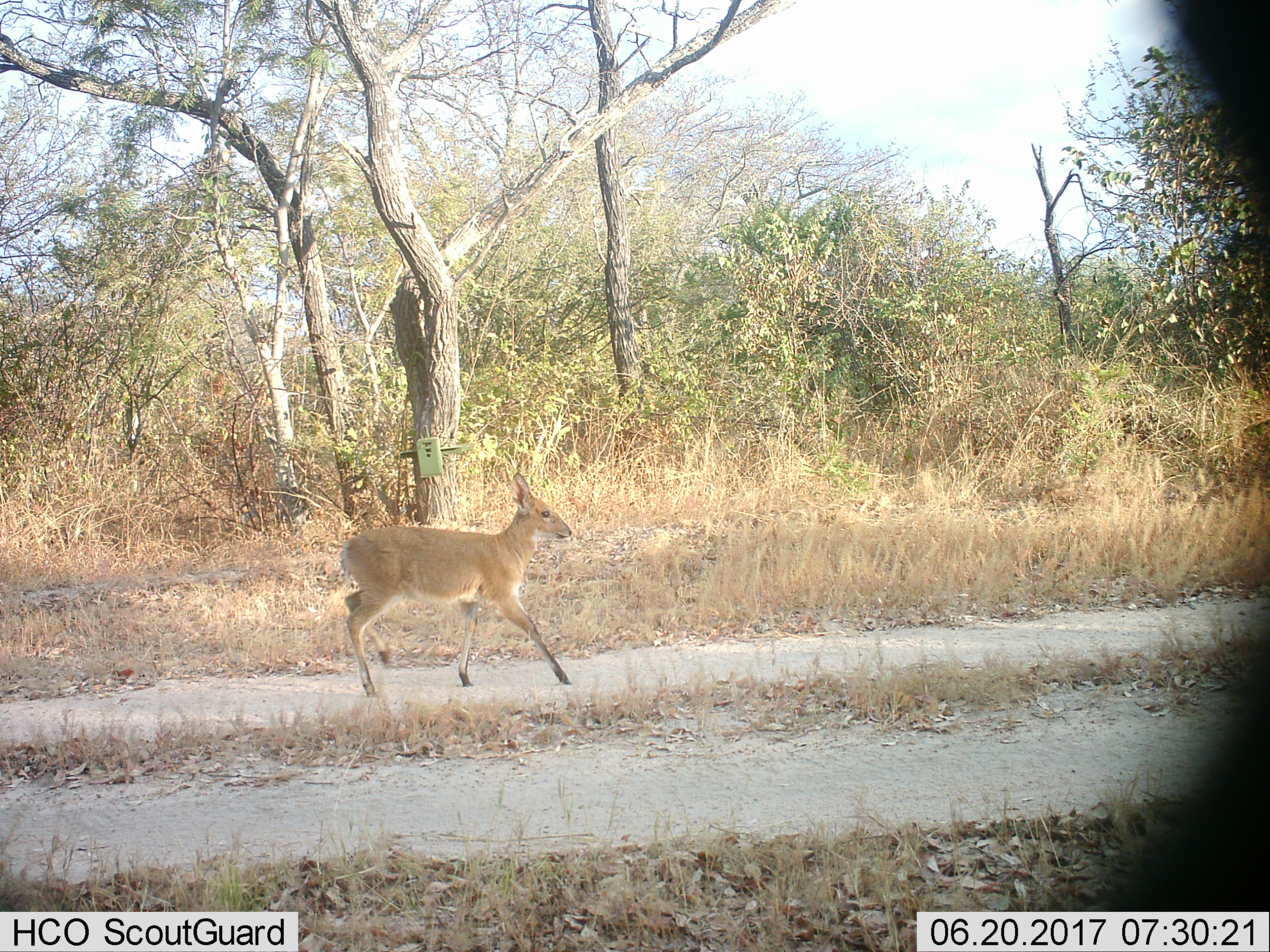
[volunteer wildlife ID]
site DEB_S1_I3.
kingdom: Animalia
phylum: Chordata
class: Mammalia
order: Artiodactyla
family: Bovidae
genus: Sylvicapra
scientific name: Sylvicapra grimmia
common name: common duiker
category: duikercommongrey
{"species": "duikercommongrey (common duiker) (Sylvicapra grimmia)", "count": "1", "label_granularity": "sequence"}